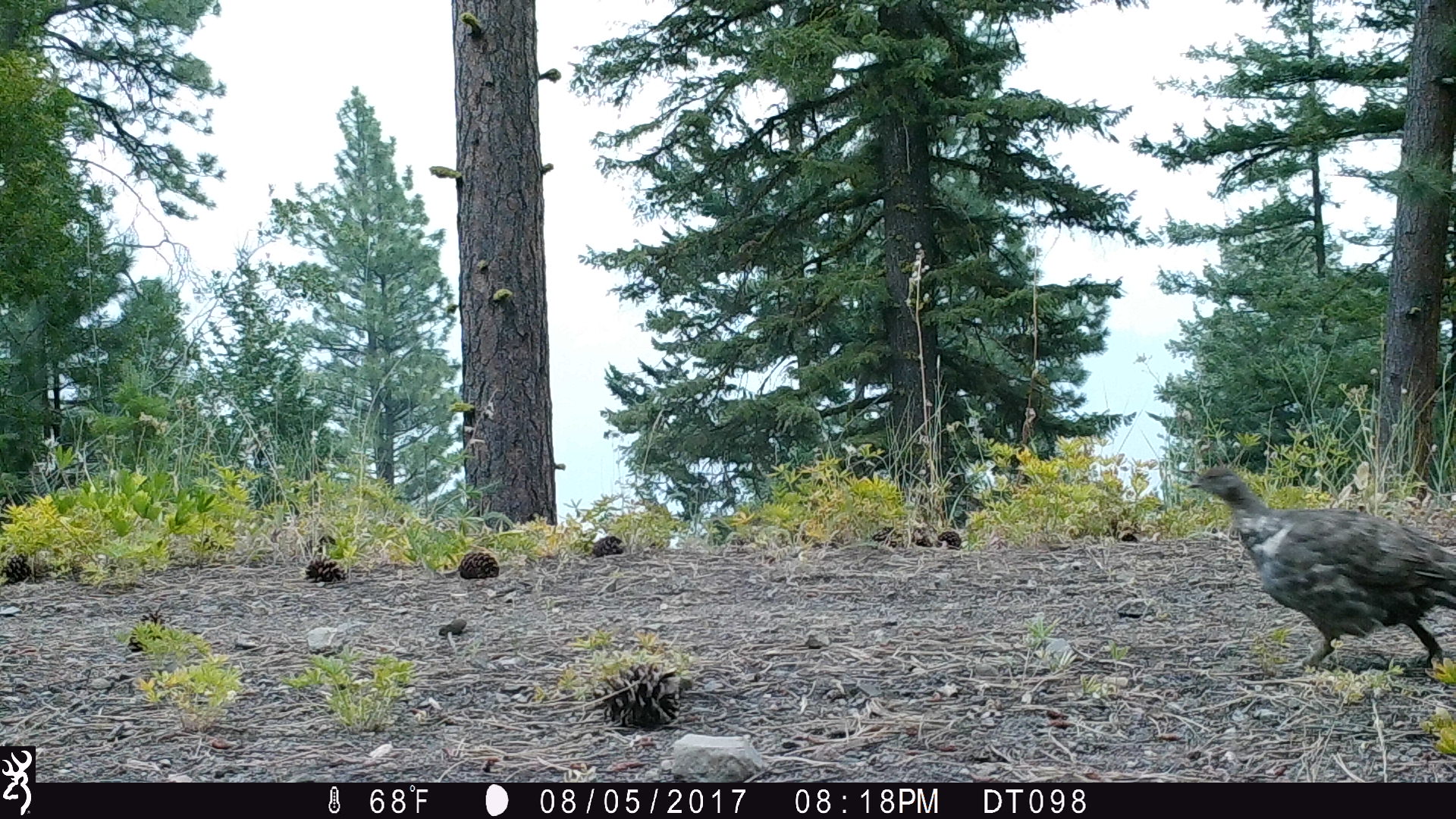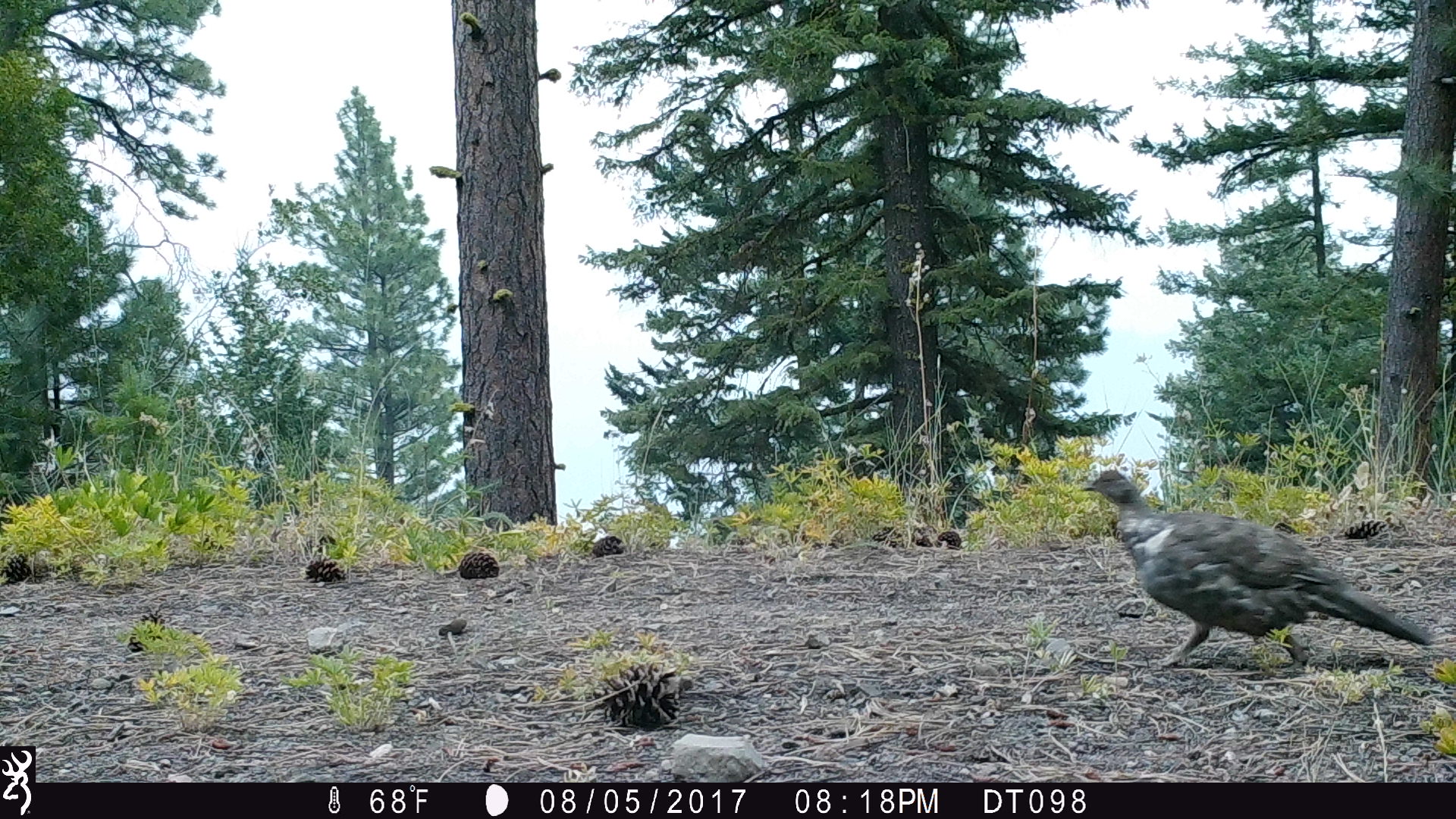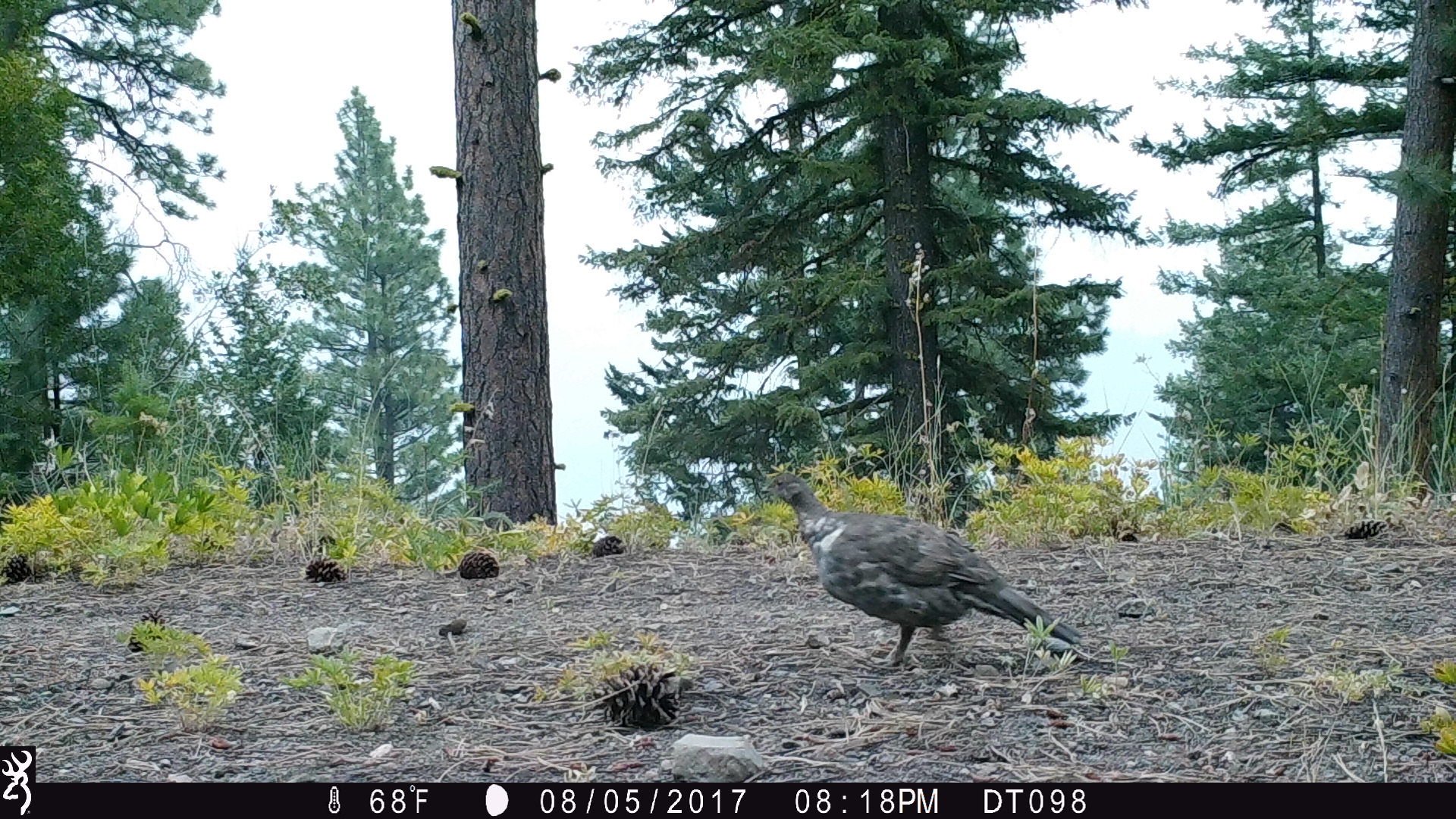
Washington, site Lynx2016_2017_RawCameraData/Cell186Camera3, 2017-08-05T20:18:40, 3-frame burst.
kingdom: Animalia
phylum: Chordata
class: Aves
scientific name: Aves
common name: birds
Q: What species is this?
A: Aves (birds).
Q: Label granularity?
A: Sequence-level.